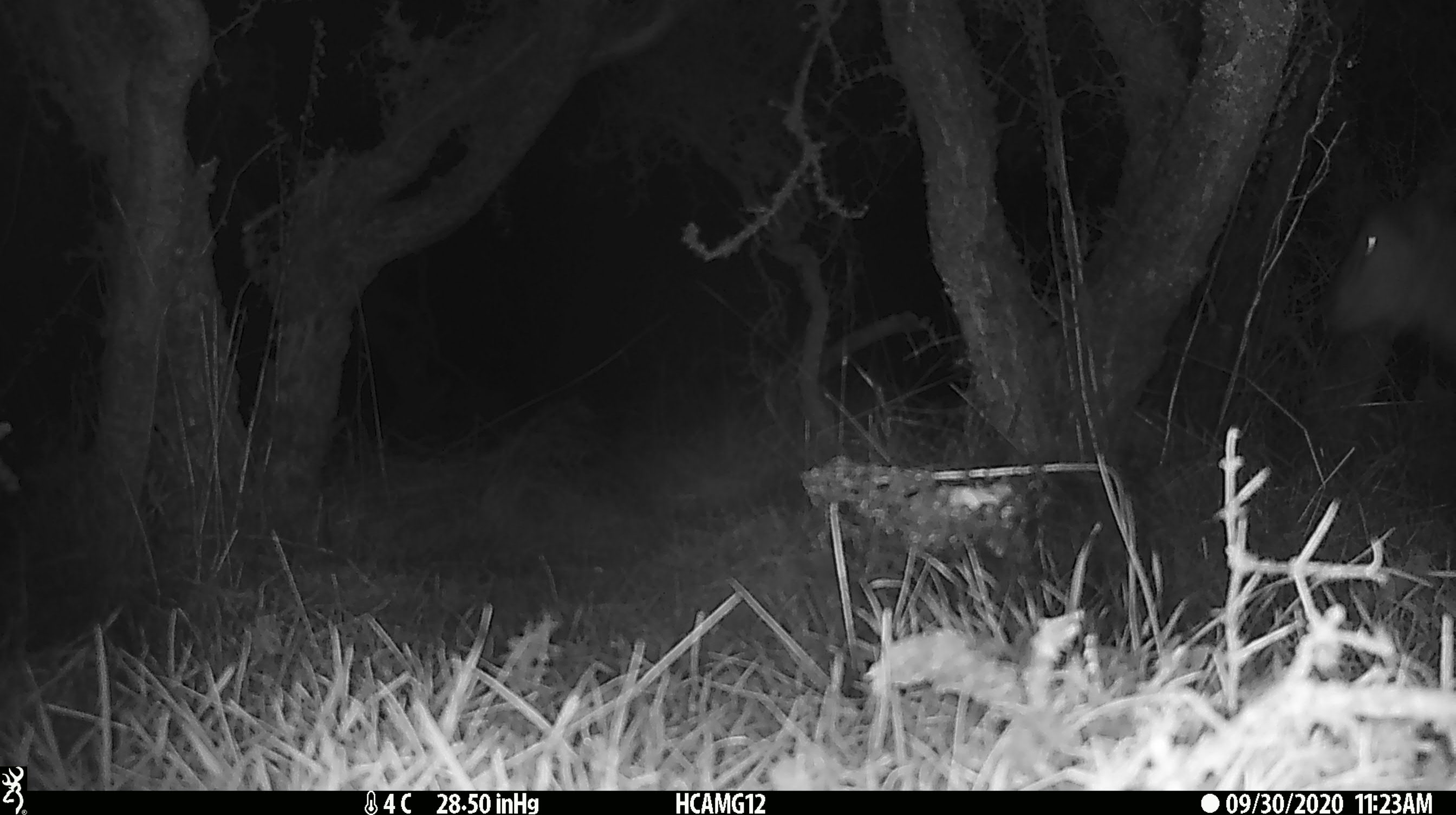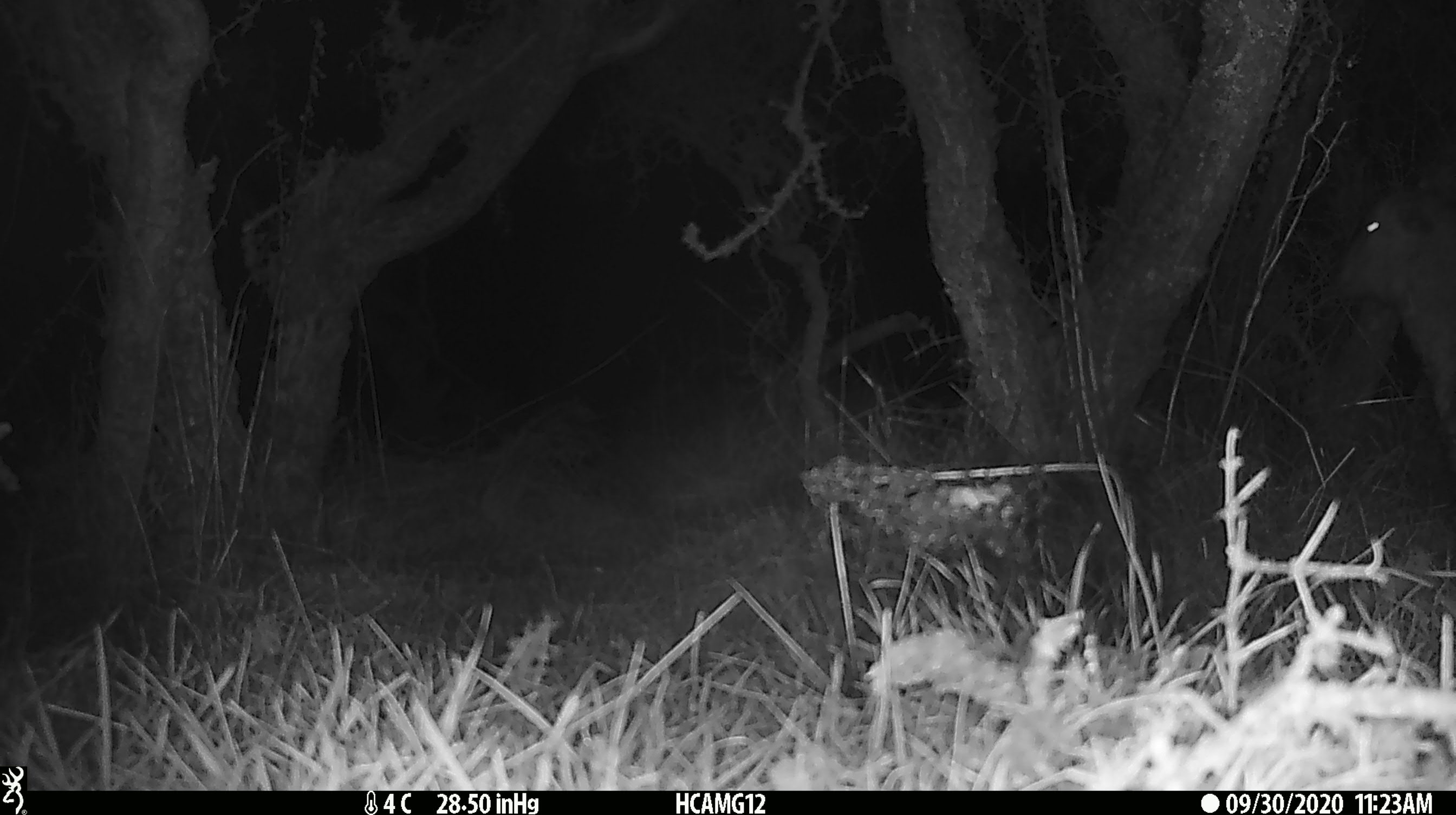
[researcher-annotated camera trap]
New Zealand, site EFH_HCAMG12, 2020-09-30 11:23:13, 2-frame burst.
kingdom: Animalia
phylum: Chordata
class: Mammalia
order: Artiodactyla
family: Bovidae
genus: Ovis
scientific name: Ovis aries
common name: domestic sheep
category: sheep